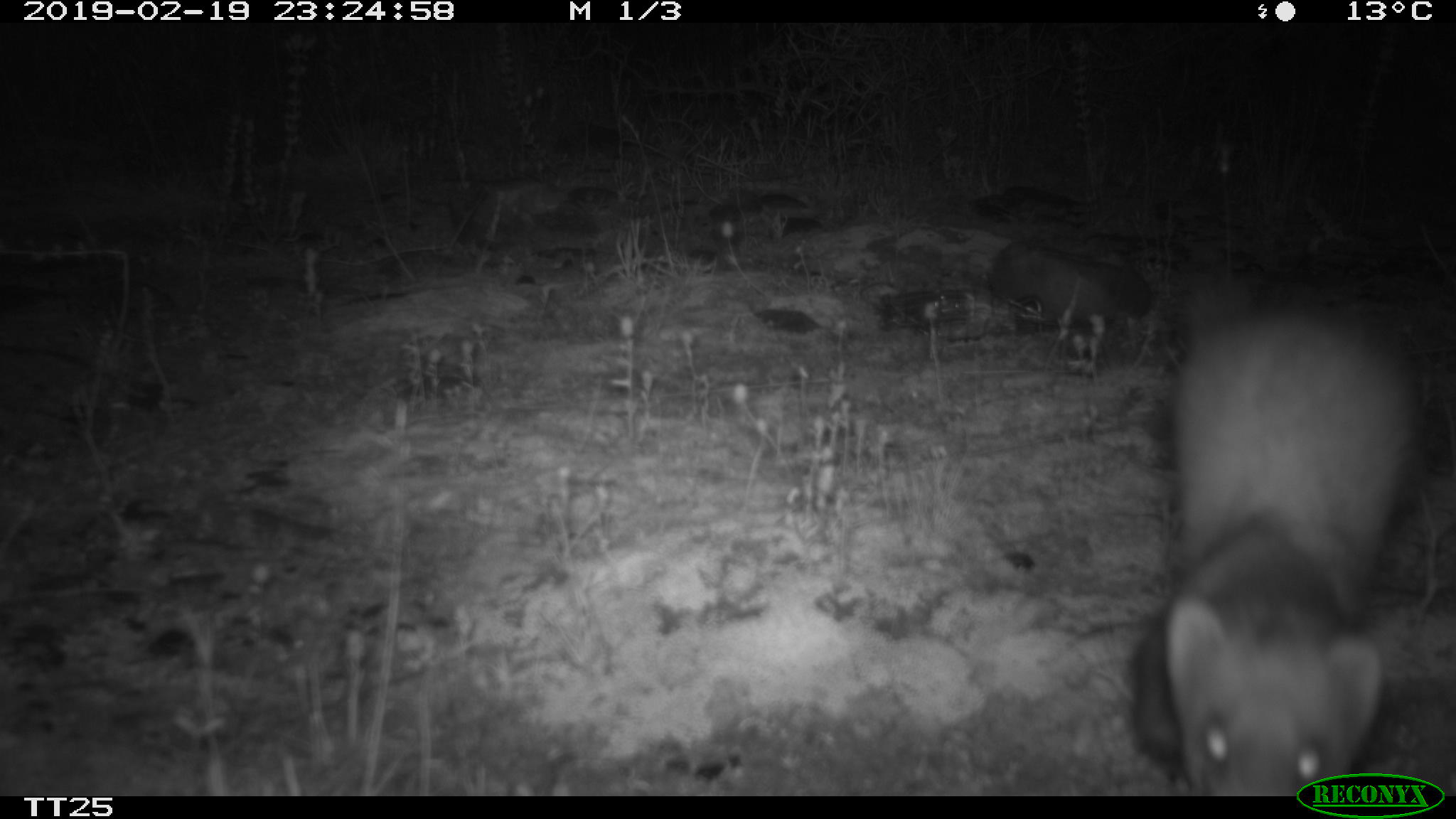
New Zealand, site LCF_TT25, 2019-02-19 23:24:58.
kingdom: Animalia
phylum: Chordata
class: Mammalia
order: Carnivora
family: Mustelidae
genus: Mustela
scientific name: Mustela furo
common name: ferret